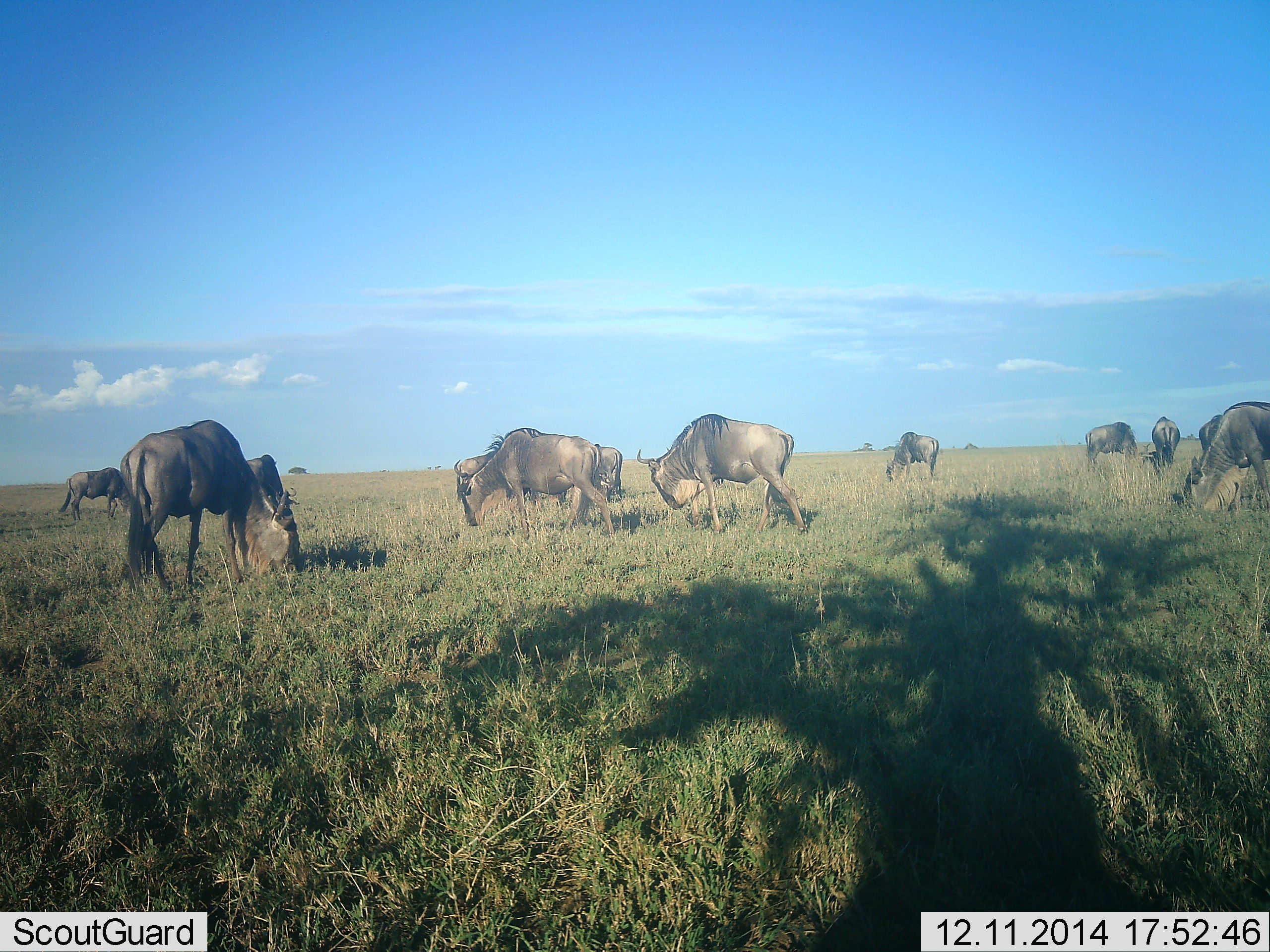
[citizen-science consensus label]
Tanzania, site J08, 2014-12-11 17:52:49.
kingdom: Animalia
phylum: Chordata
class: Mammalia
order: Artiodactyla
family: Bovidae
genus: Connochaetes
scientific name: Connochaetes taurinus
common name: blue wildebeest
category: wildebeest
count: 11-50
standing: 30%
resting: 0%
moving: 60%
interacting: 0%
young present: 0%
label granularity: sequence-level